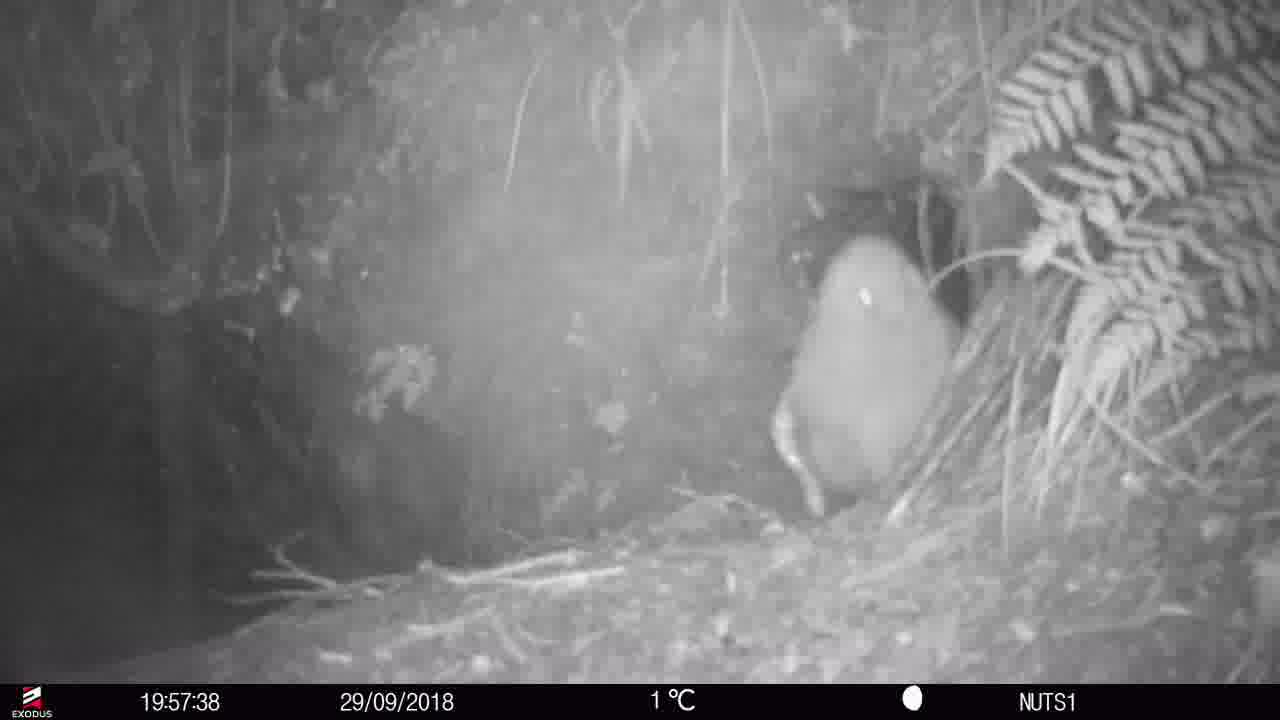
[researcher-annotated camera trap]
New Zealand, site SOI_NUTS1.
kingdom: Animalia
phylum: Chordata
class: Aves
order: Apterygiformes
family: Apterygidae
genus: Apteryx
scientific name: Apteryx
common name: kiwi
Kiwi (Apteryx).